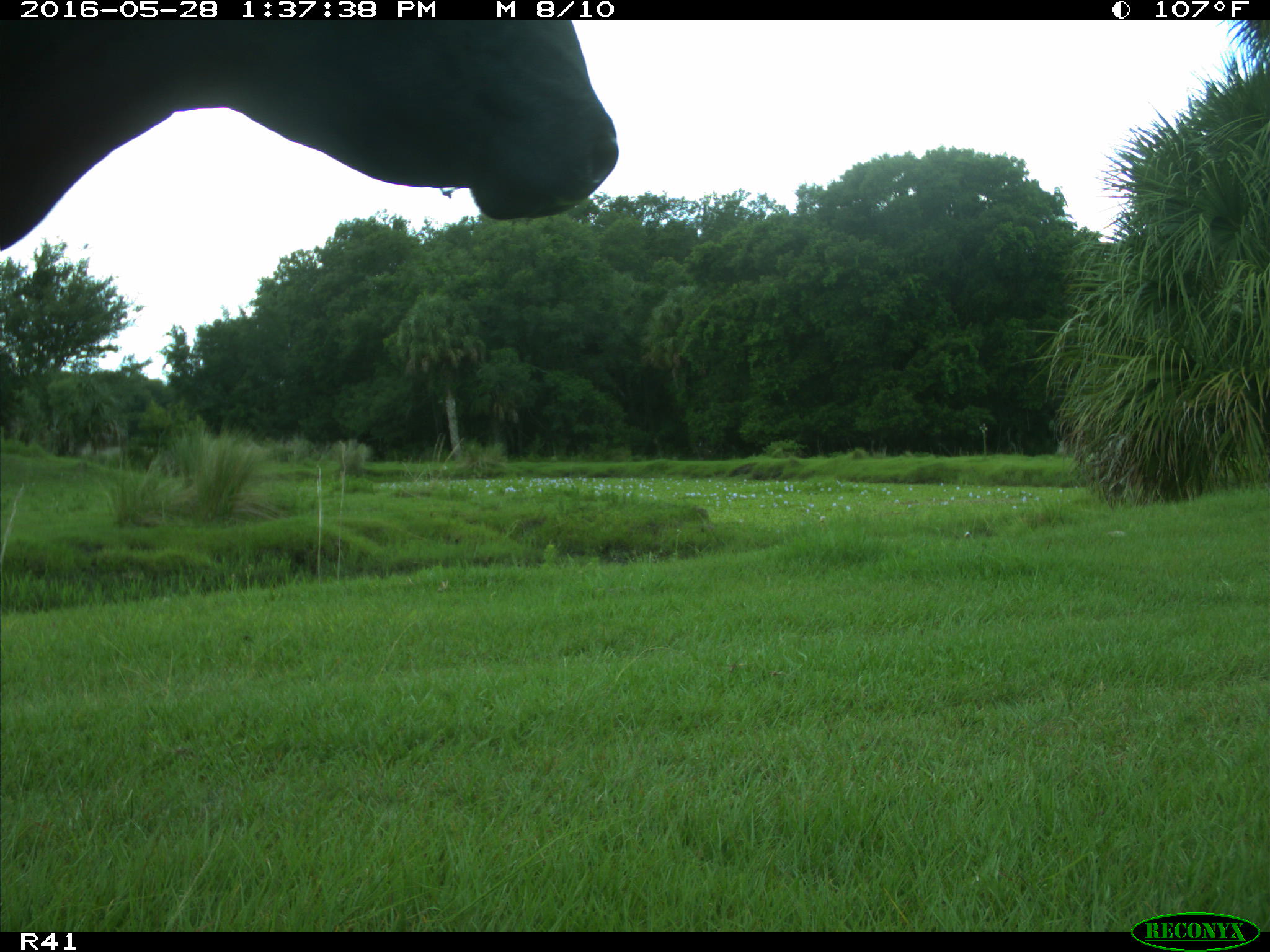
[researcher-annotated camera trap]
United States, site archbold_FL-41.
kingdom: Animalia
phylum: Chordata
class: Mammalia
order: Artiodactyla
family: Bovidae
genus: Bos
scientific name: Bos taurus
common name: domestic cow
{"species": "Bos taurus (domestic cow)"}